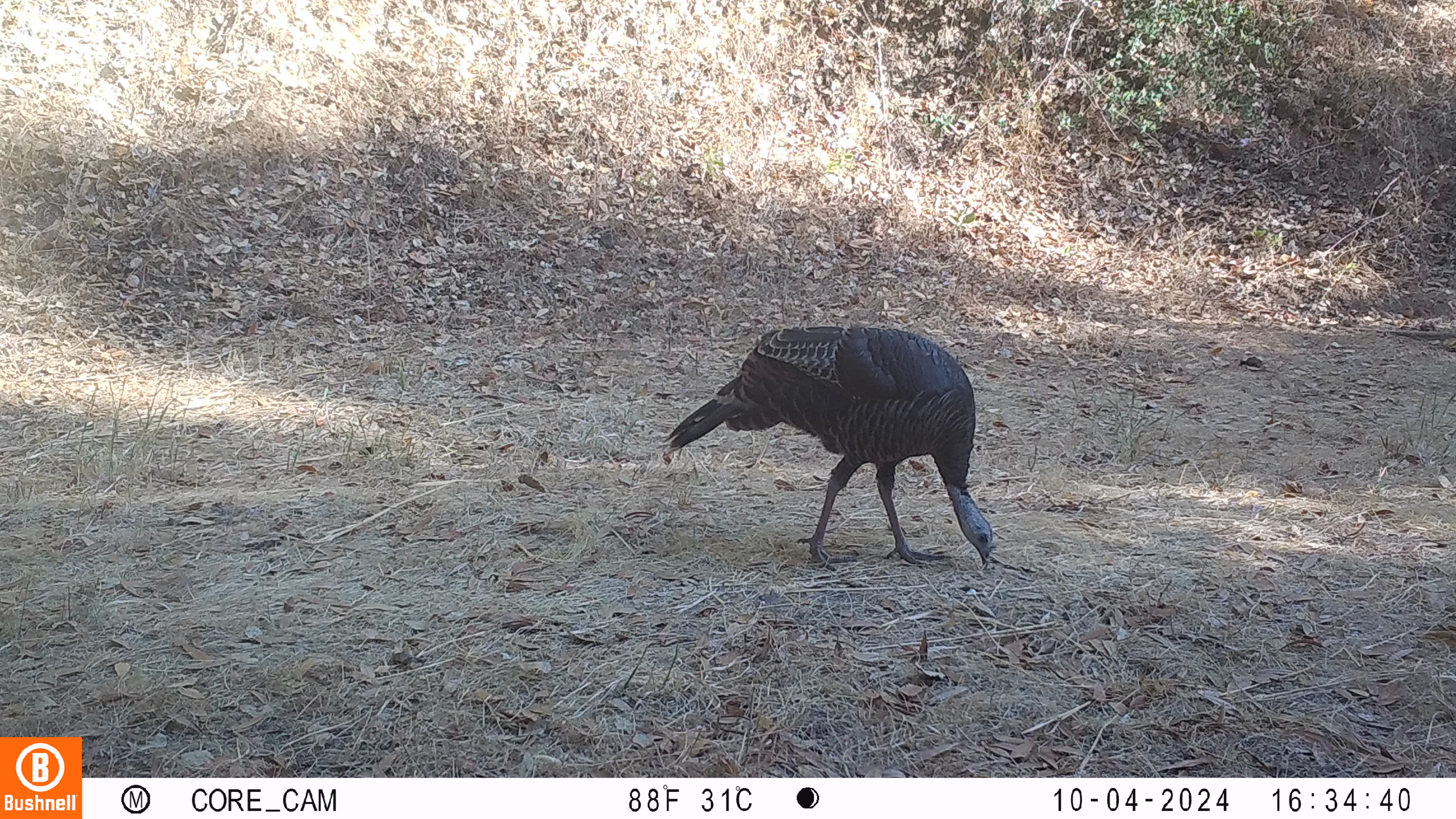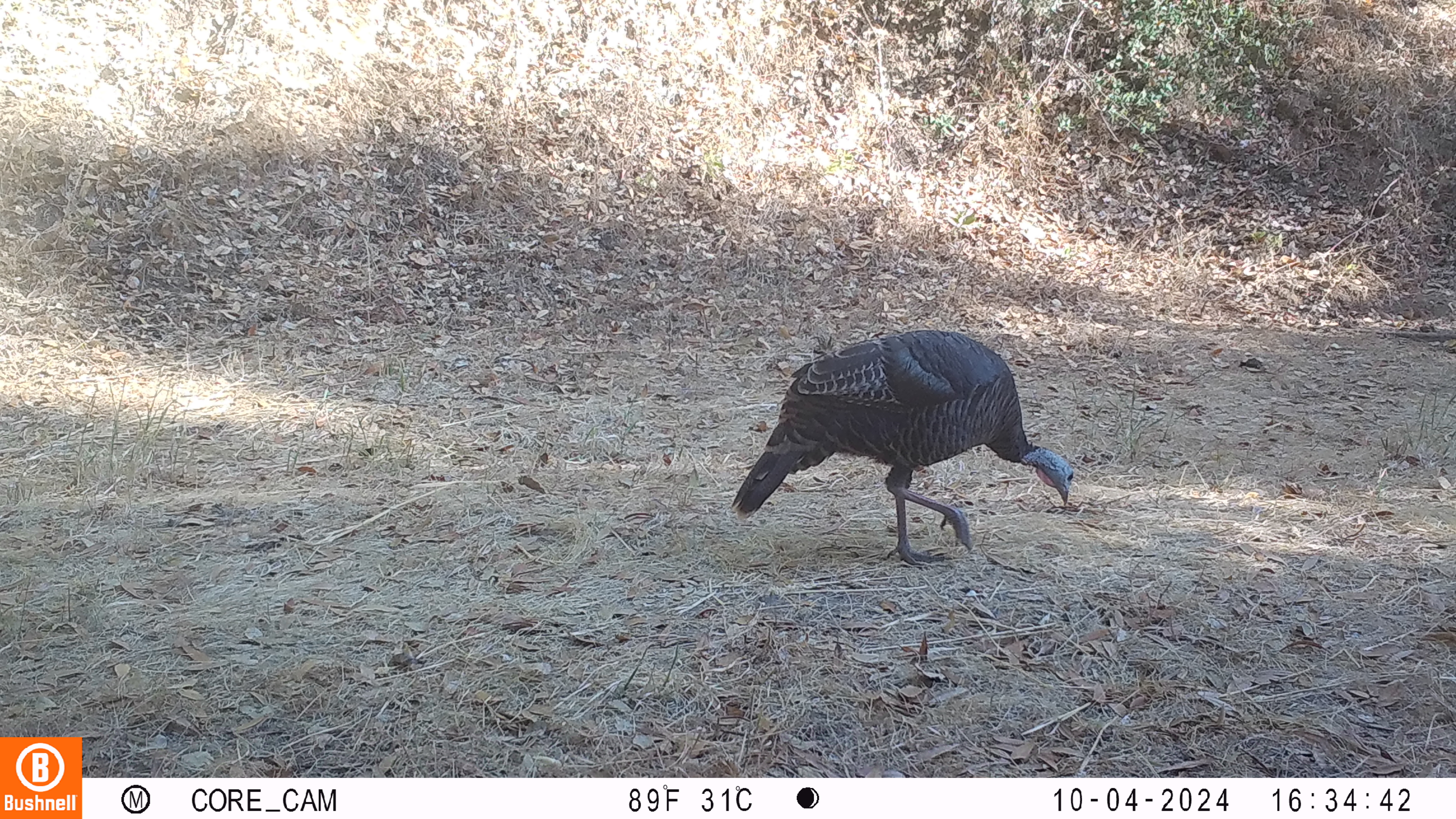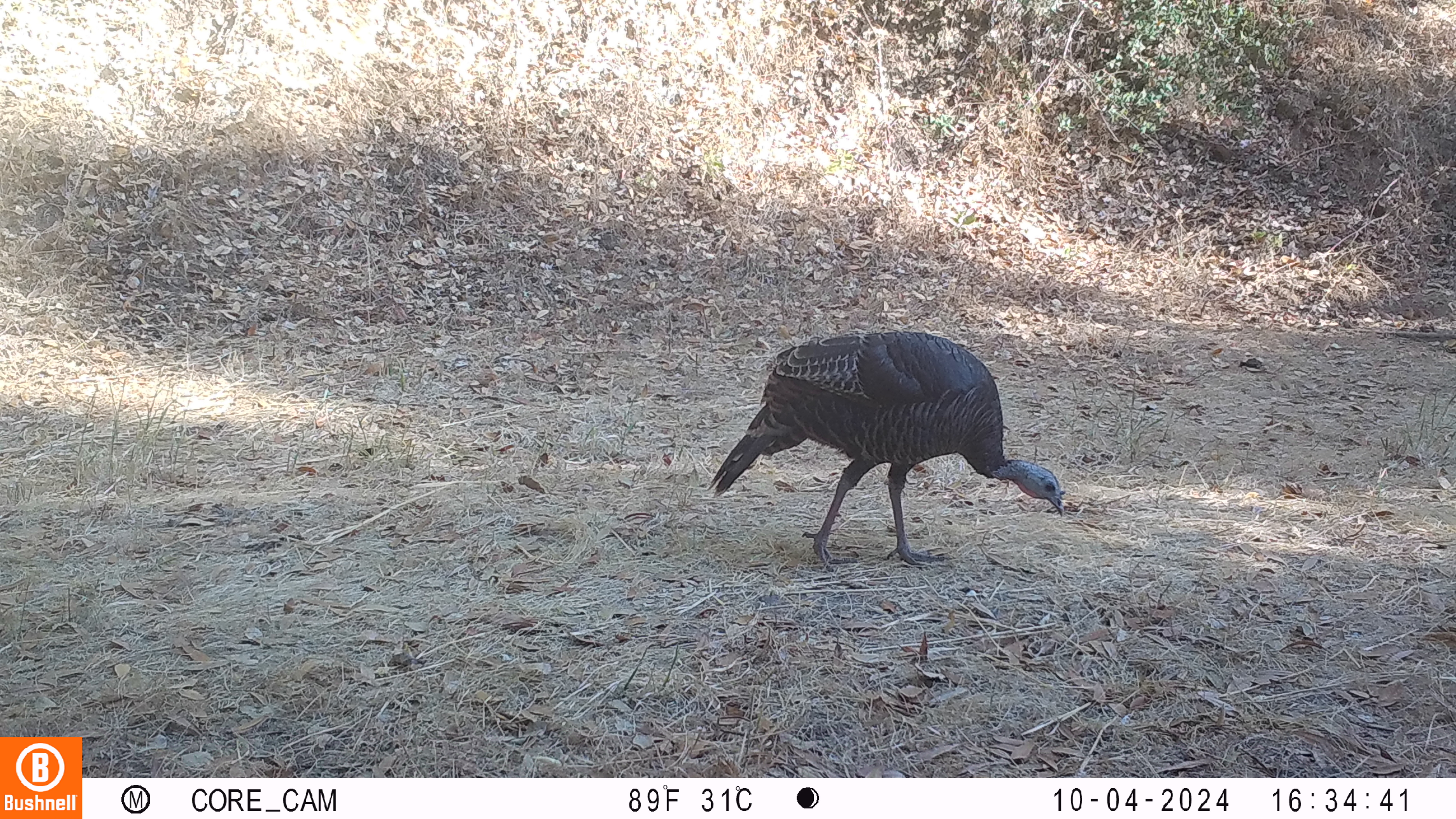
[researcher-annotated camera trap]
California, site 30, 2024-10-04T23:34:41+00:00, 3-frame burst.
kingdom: Animalia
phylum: Chordata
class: Aves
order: Galliformes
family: Phasianidae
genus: Meleagris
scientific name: Meleagris gallopavo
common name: turkey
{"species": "turkey (Meleagris gallopavo)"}